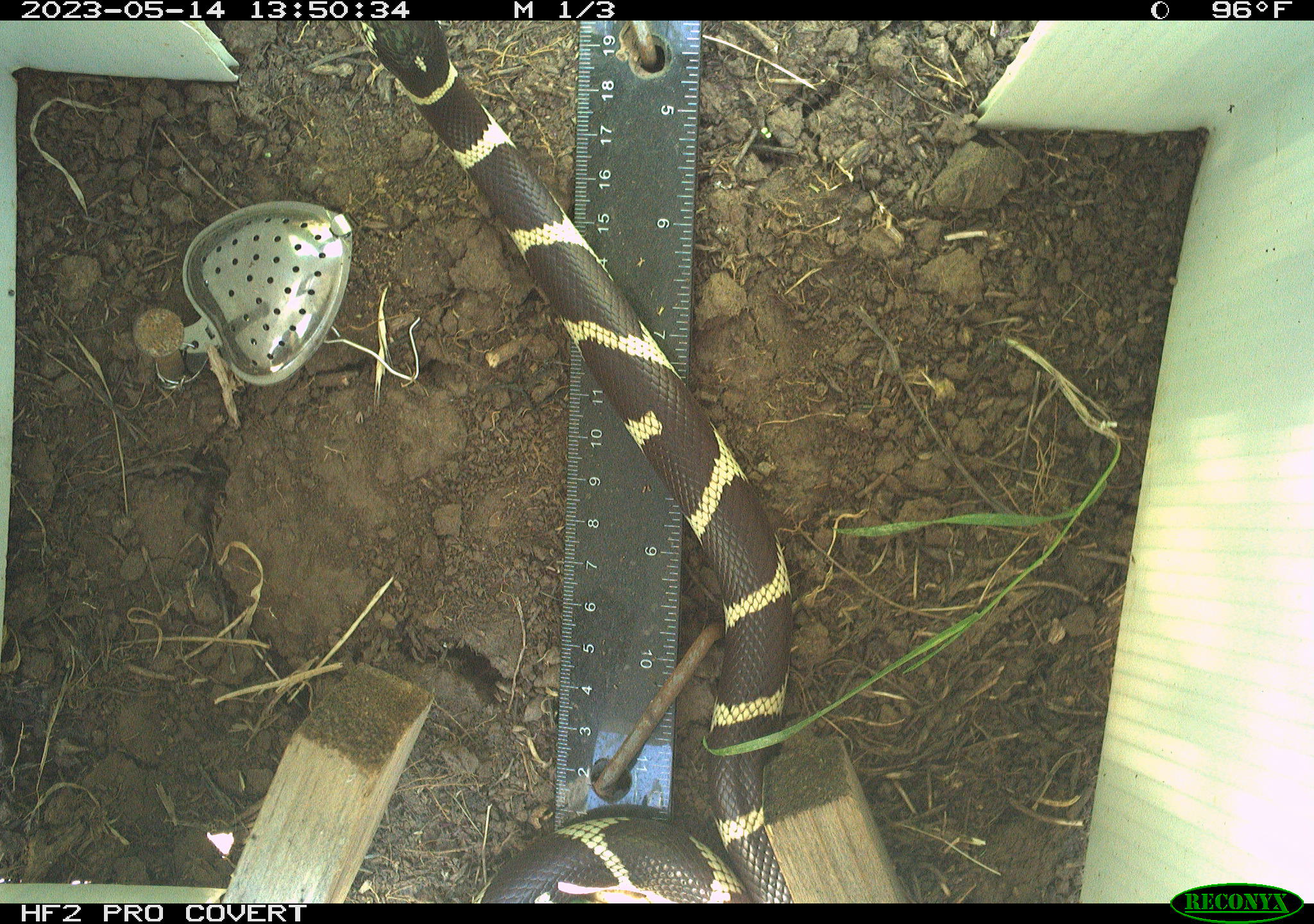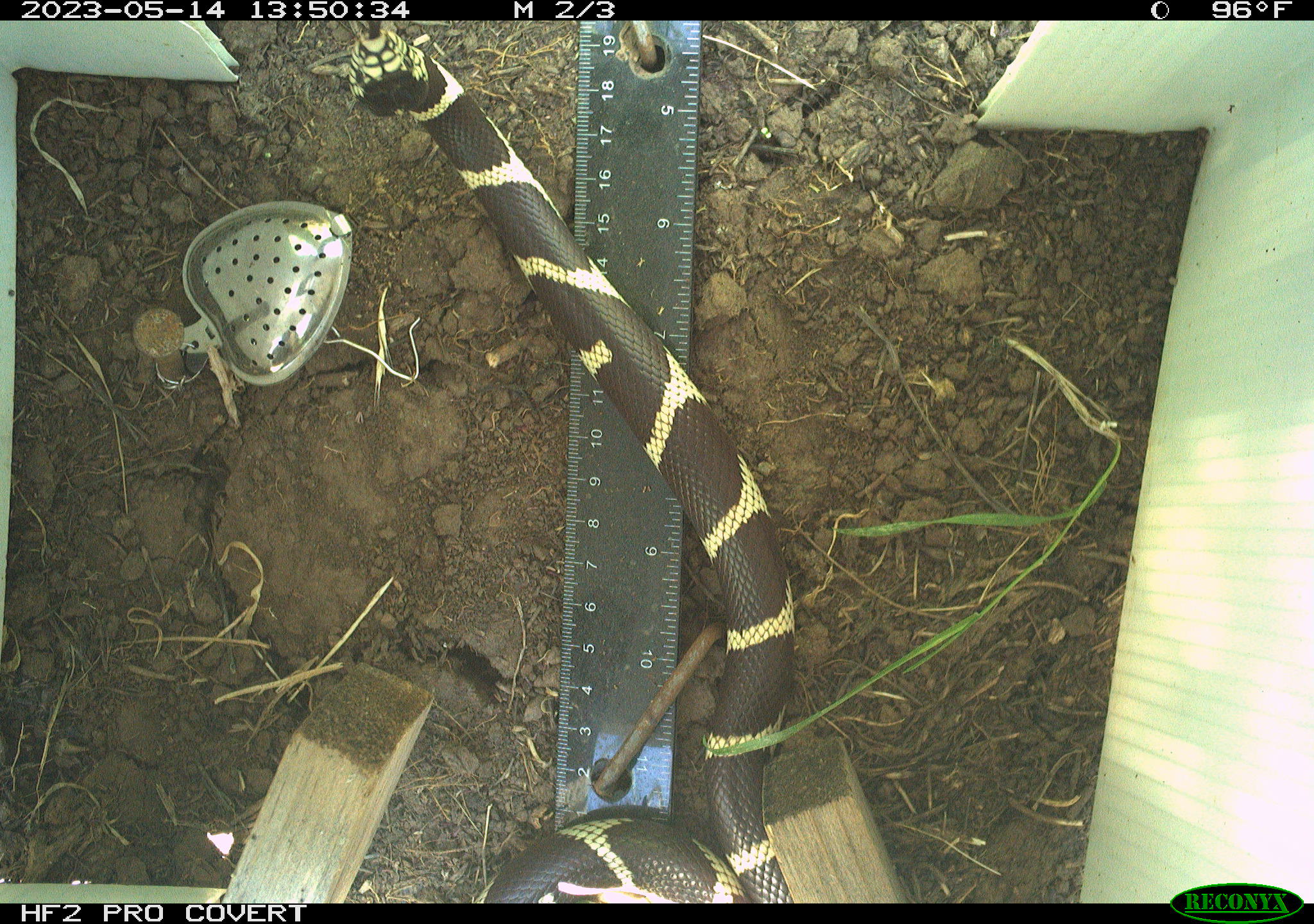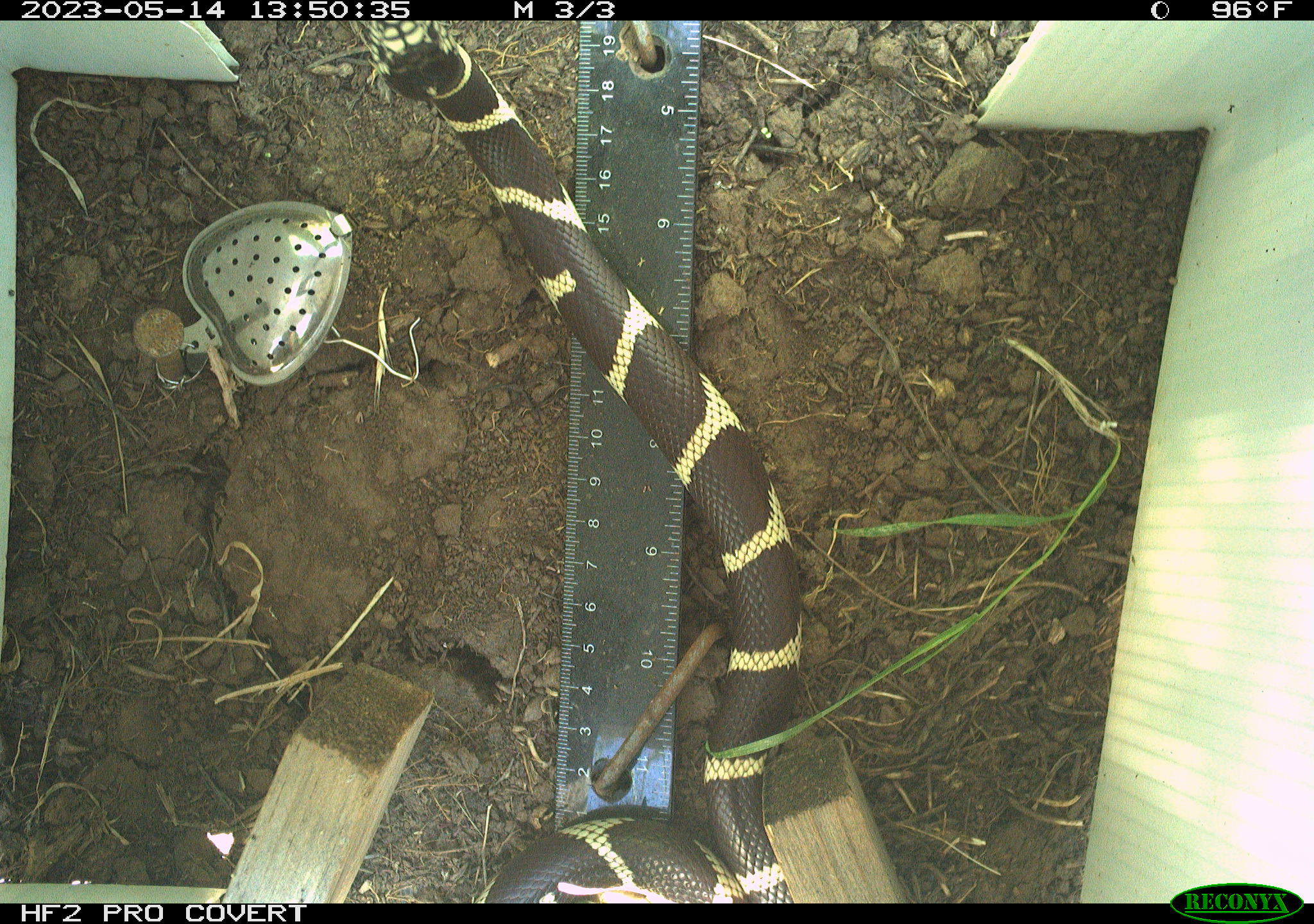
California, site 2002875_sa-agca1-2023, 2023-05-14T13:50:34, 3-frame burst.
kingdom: Animalia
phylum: Chordata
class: Reptilia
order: Squamata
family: Colubridae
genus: Lampropeltis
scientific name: Lampropeltis californiae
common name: california kingsnake